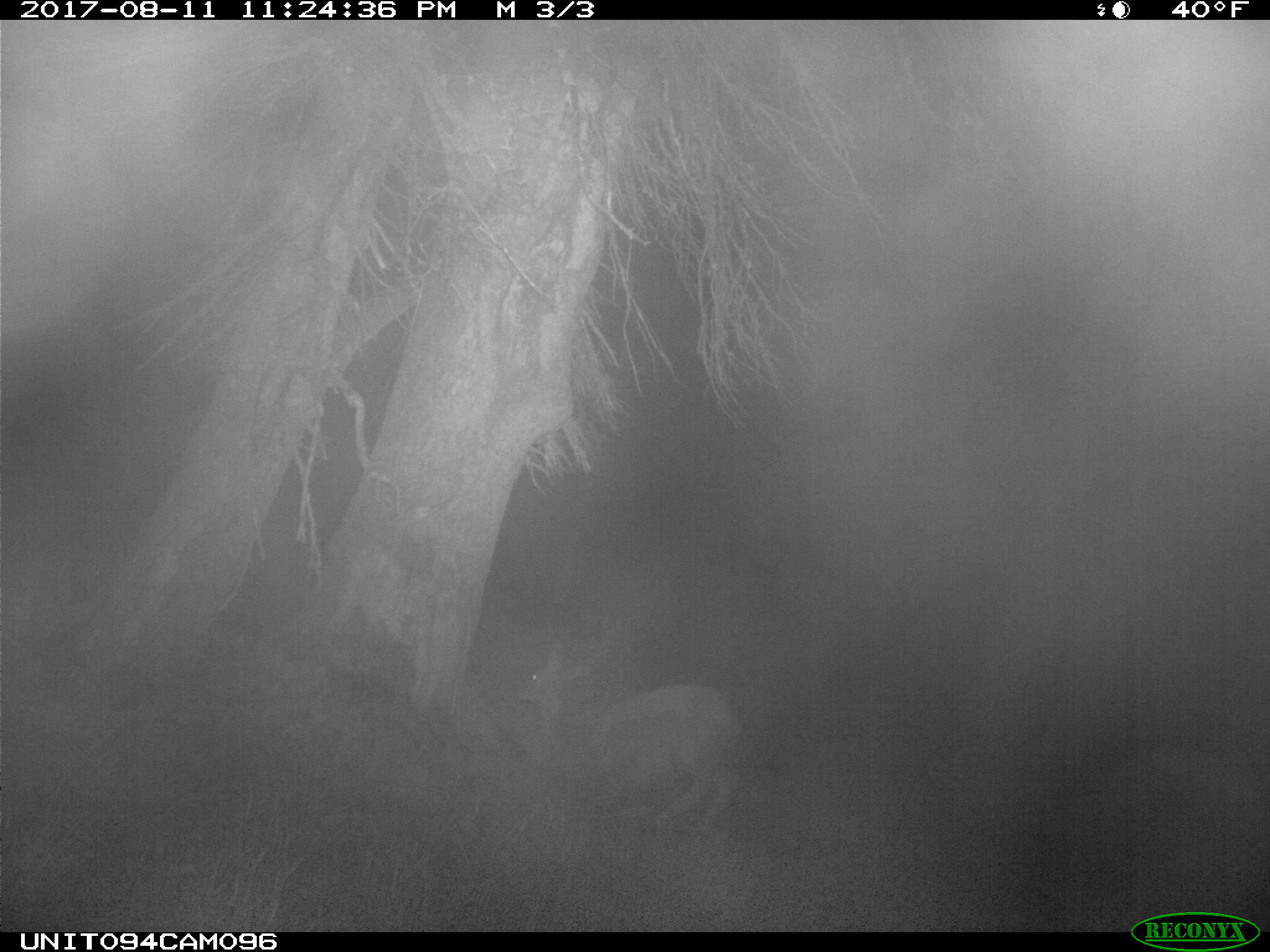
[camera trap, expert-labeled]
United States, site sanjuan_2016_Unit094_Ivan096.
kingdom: Animalia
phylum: Chordata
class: Mammalia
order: Artiodactyla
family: Cervidae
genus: Odocoileus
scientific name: Odocoileus hemionus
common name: mule deer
Odocoileus hemionus (mule deer).